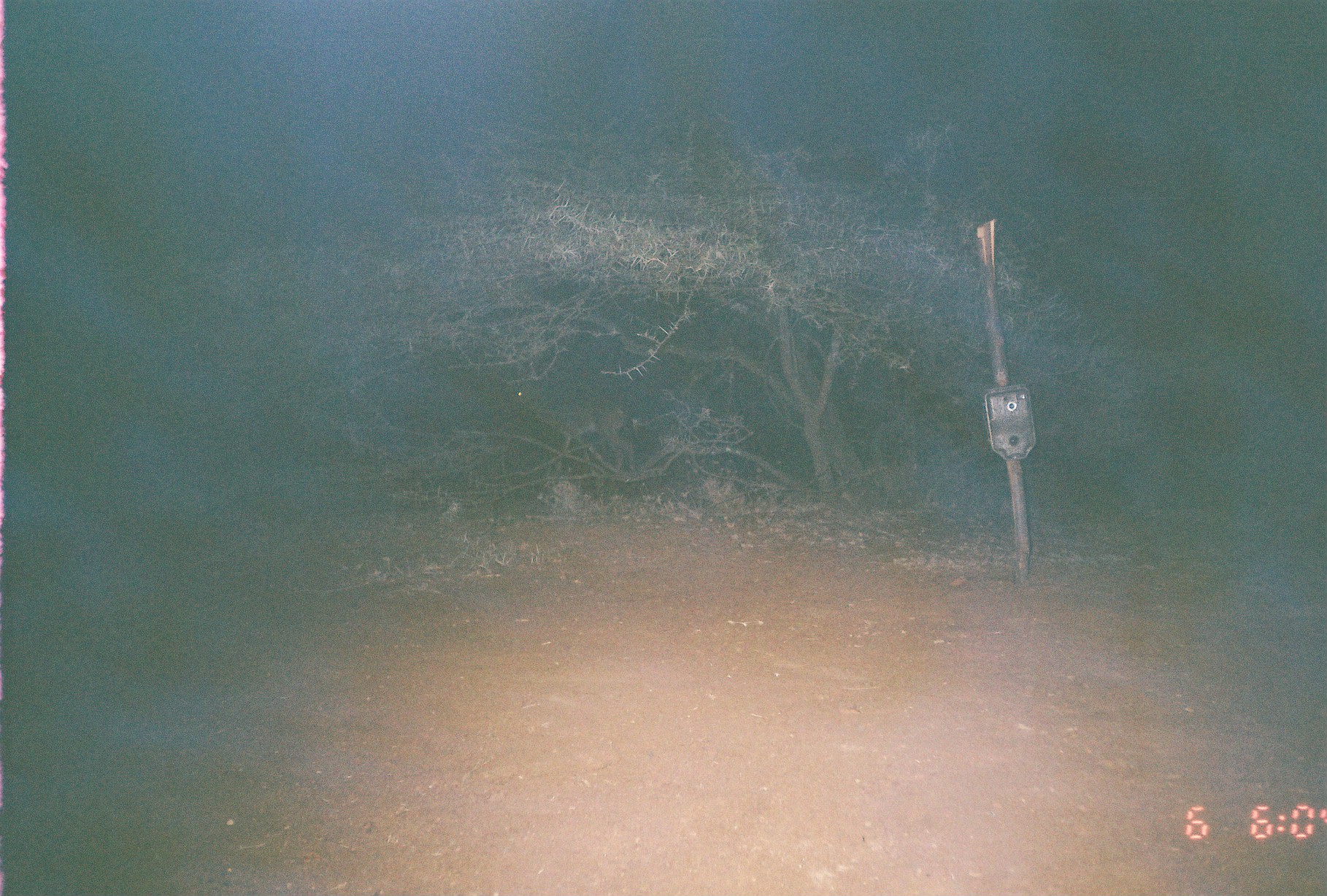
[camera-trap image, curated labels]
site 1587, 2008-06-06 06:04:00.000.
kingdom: Animalia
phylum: Chordata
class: Mammalia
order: Artiodactyla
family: Bovidae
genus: Litocranius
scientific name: Litocranius walleri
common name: gerenuk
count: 1